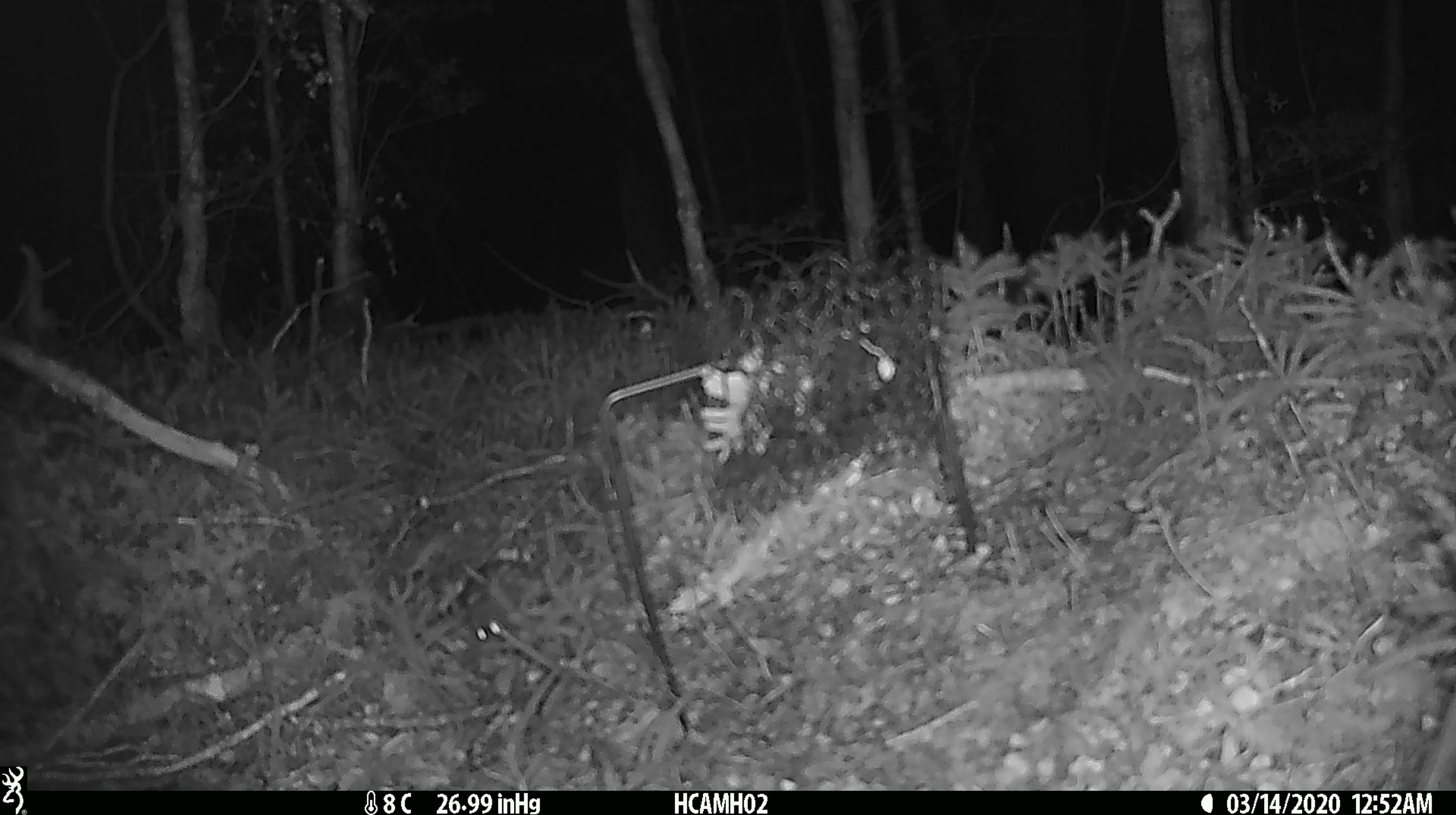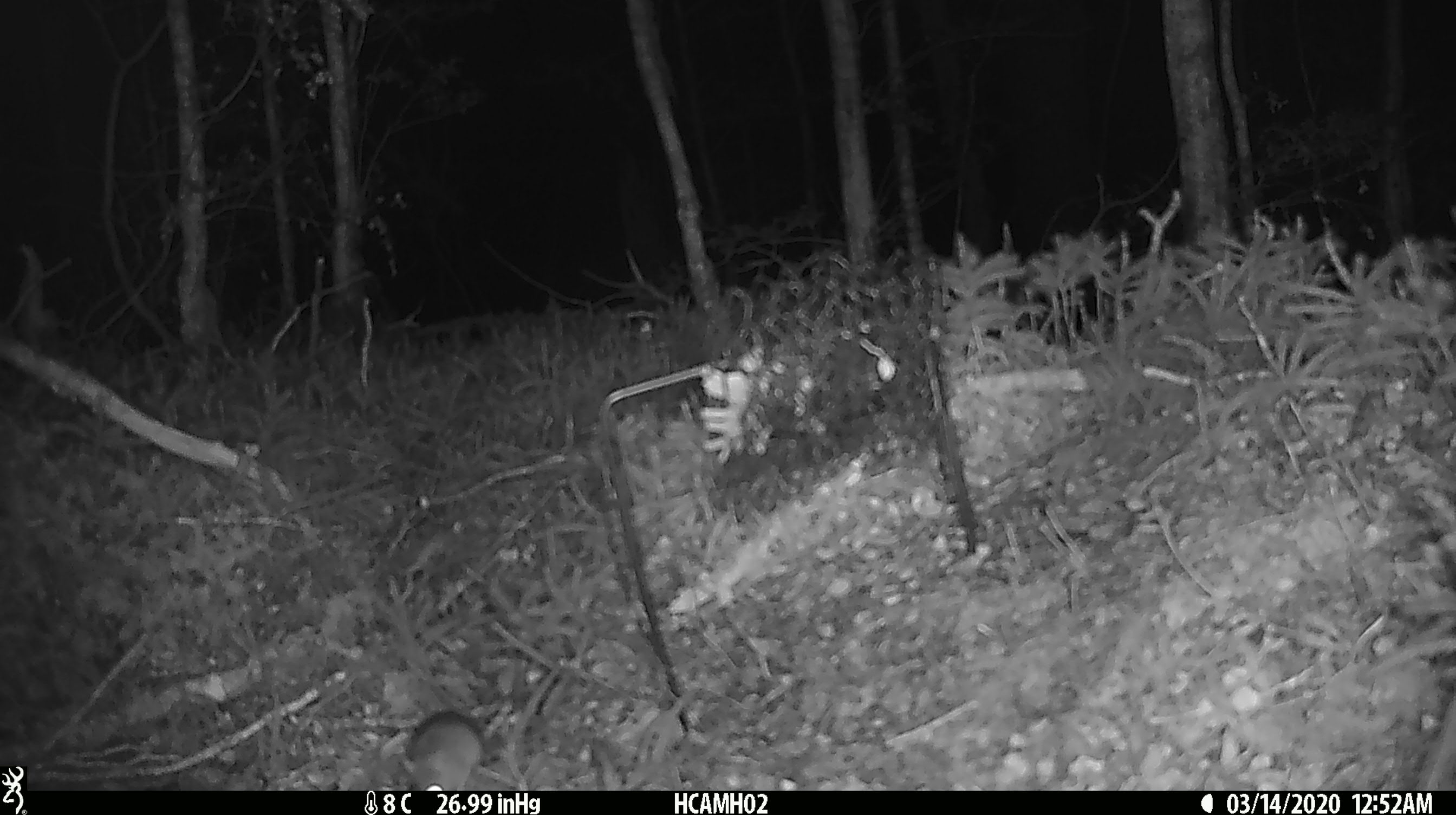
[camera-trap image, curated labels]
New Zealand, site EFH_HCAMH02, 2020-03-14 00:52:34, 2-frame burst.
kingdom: Animalia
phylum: Chordata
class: Mammalia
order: Rodentia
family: Muridae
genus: Mus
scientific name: Mus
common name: mouse